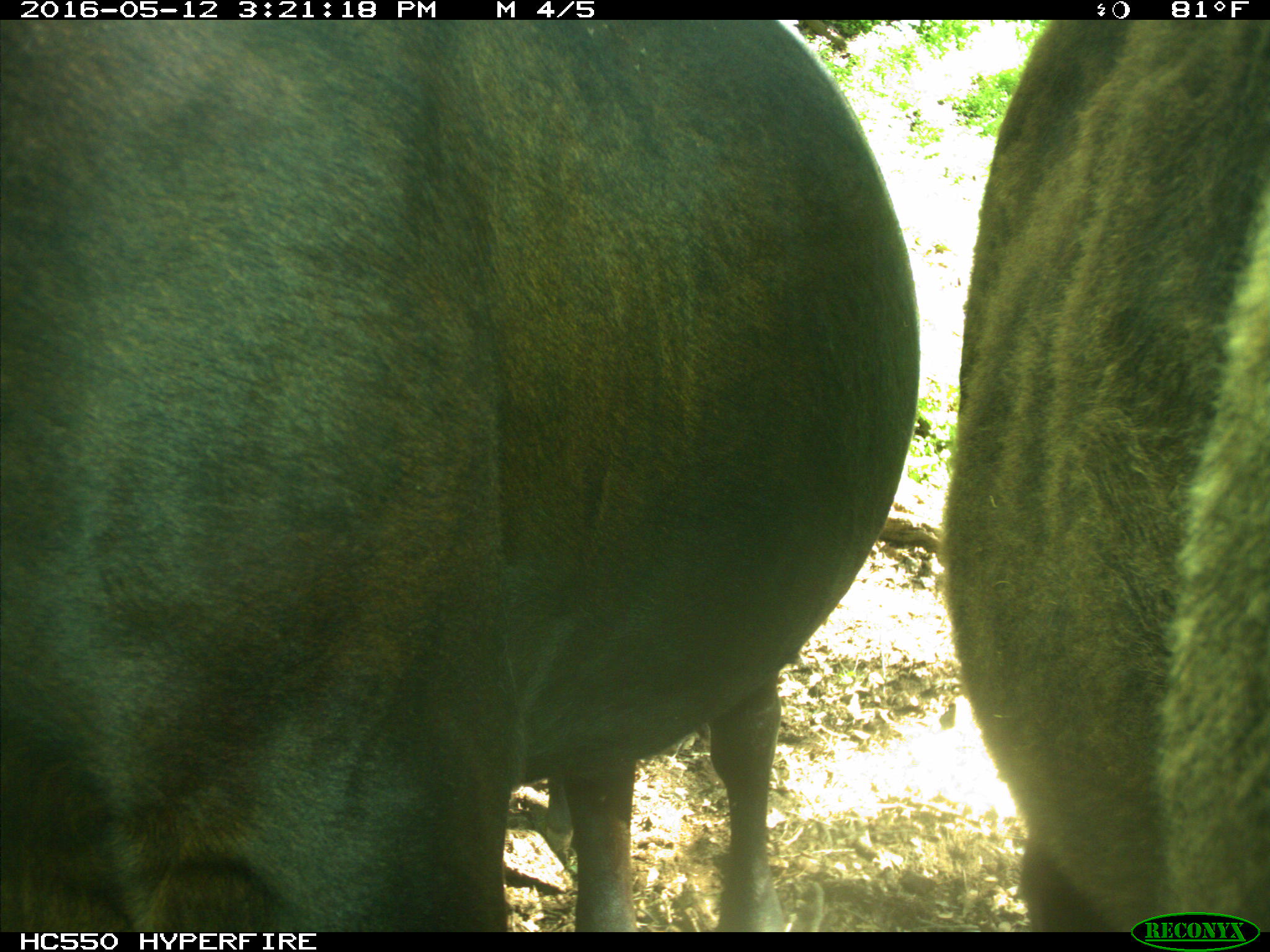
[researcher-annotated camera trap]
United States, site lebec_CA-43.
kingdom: Animalia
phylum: Chordata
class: Mammalia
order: Artiodactyla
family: Bovidae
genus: Bos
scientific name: Bos taurus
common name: domestic cow